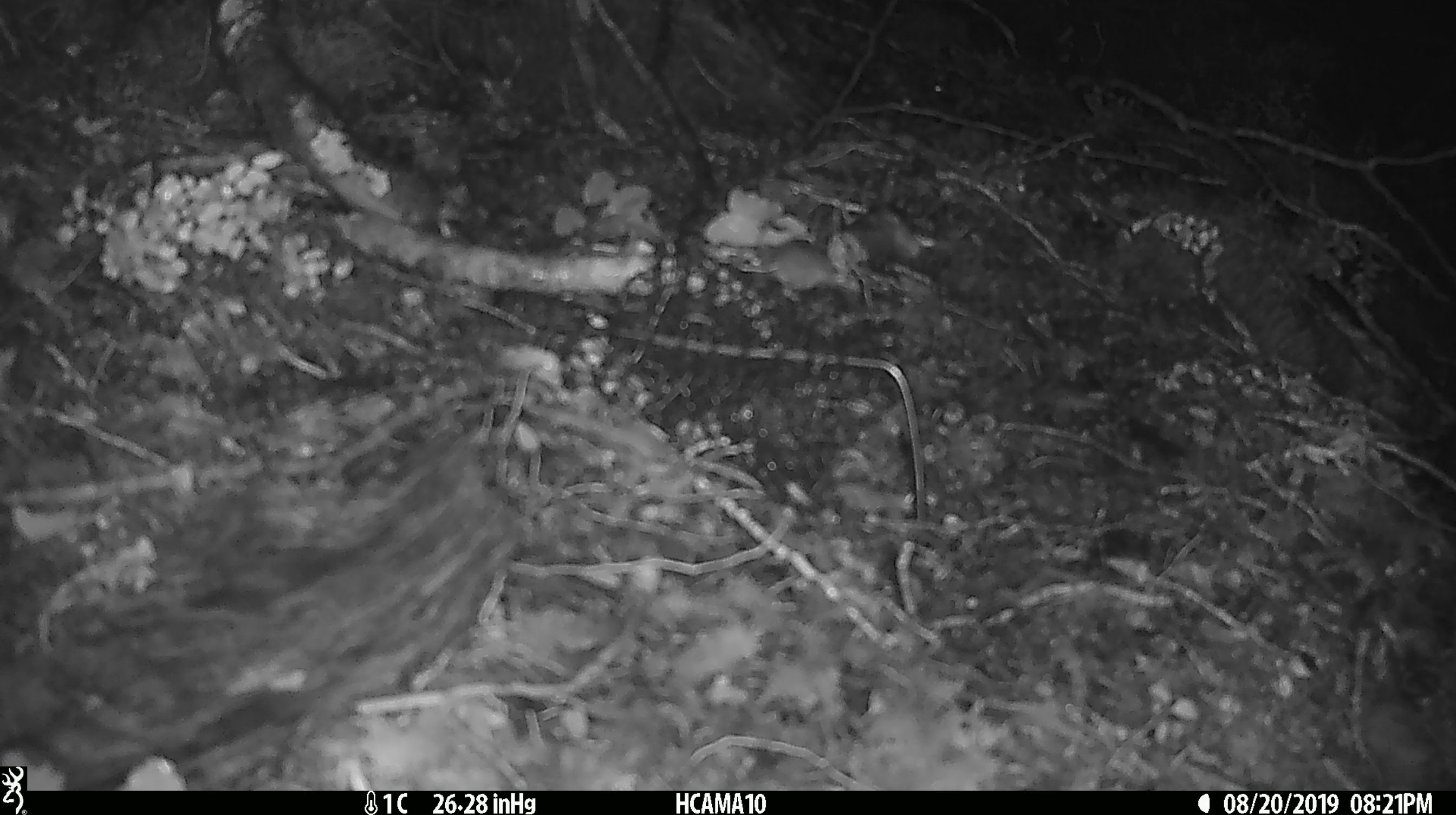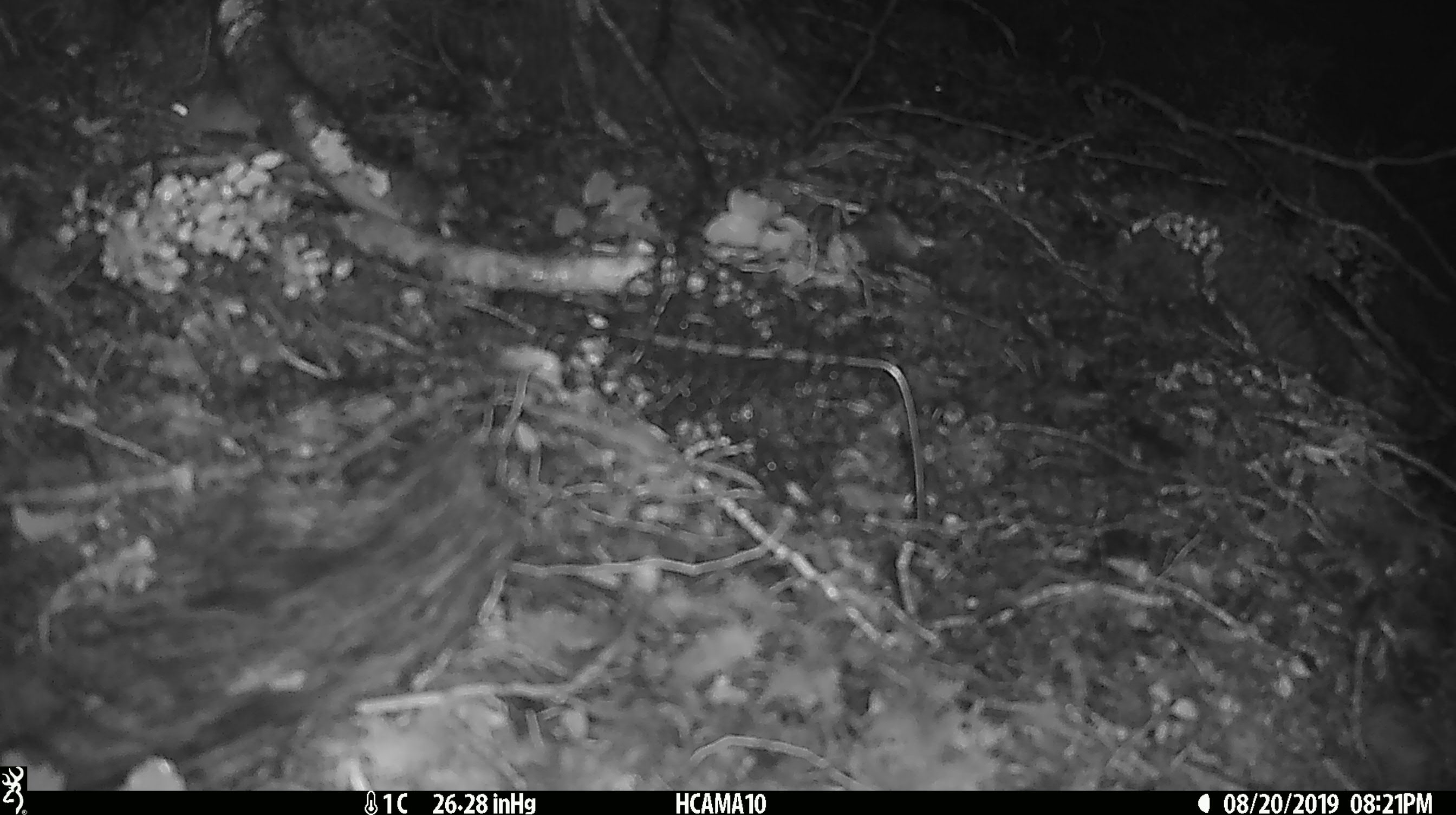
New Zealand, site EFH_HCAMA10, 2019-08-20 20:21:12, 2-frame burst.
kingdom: Animalia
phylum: Chordata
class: Mammalia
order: Rodentia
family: Muridae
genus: Mus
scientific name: Mus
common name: mouse